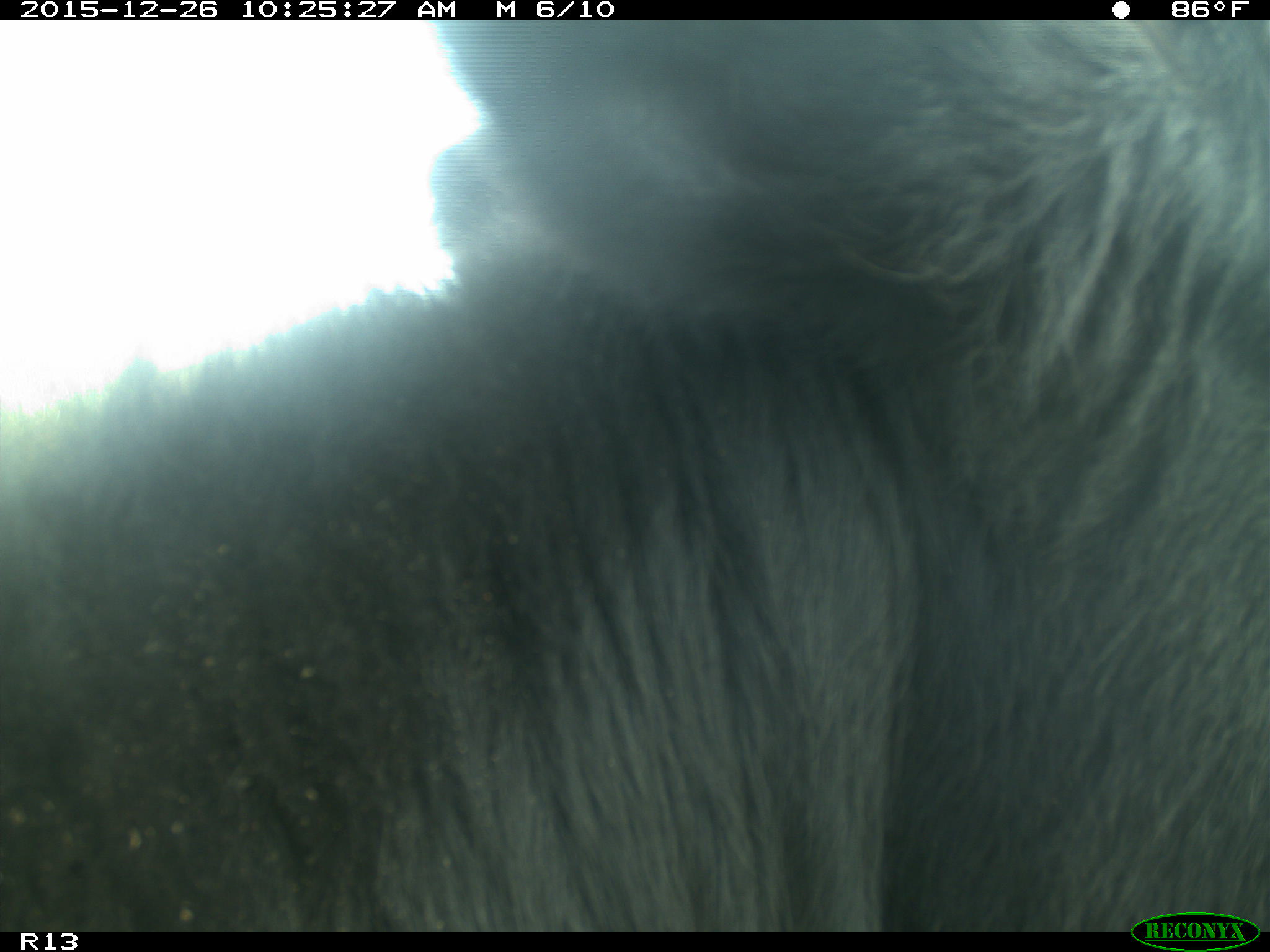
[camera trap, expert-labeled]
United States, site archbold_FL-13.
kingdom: Animalia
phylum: Chordata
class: Mammalia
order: Artiodactyla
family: Bovidae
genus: Bos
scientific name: Bos taurus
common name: domestic cow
Bos taurus (domestic cow).